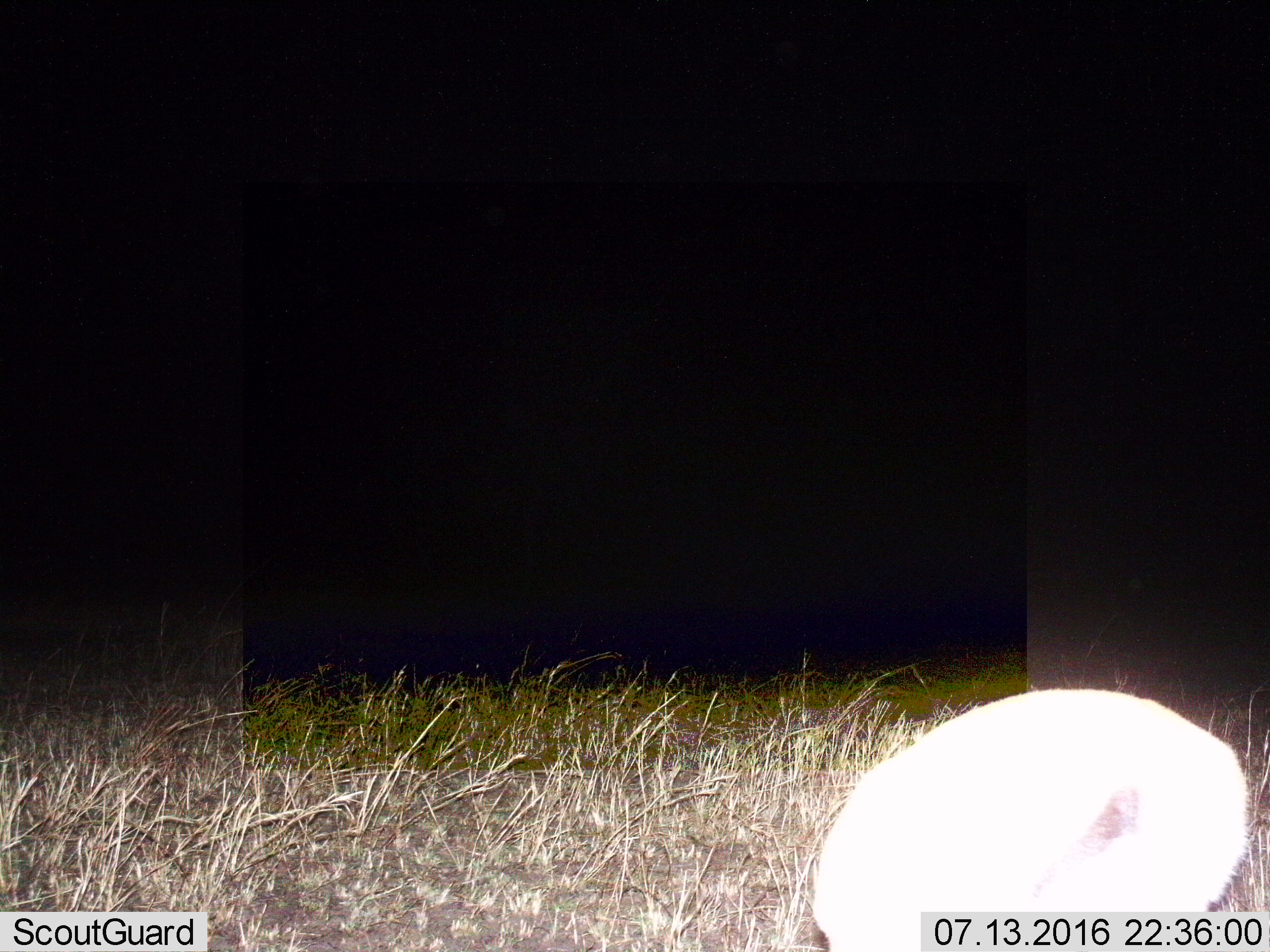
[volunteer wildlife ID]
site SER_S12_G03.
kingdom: Animalia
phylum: Chordata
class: Mammalia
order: Artiodactyla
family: Bovidae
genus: Eudorcas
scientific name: Eudorcas thomsonii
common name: thomson's gazelle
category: gazellethomsons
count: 1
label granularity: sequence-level